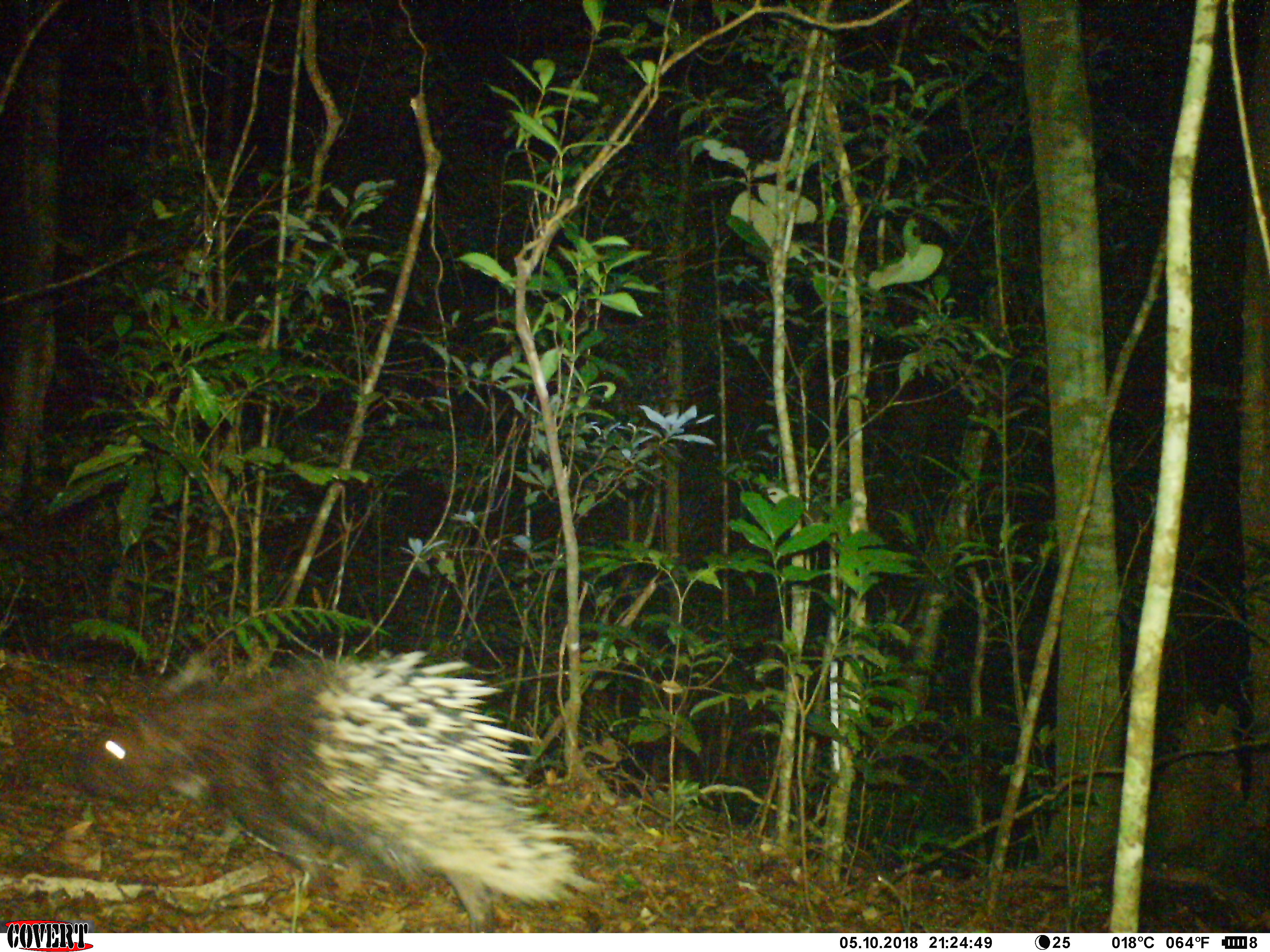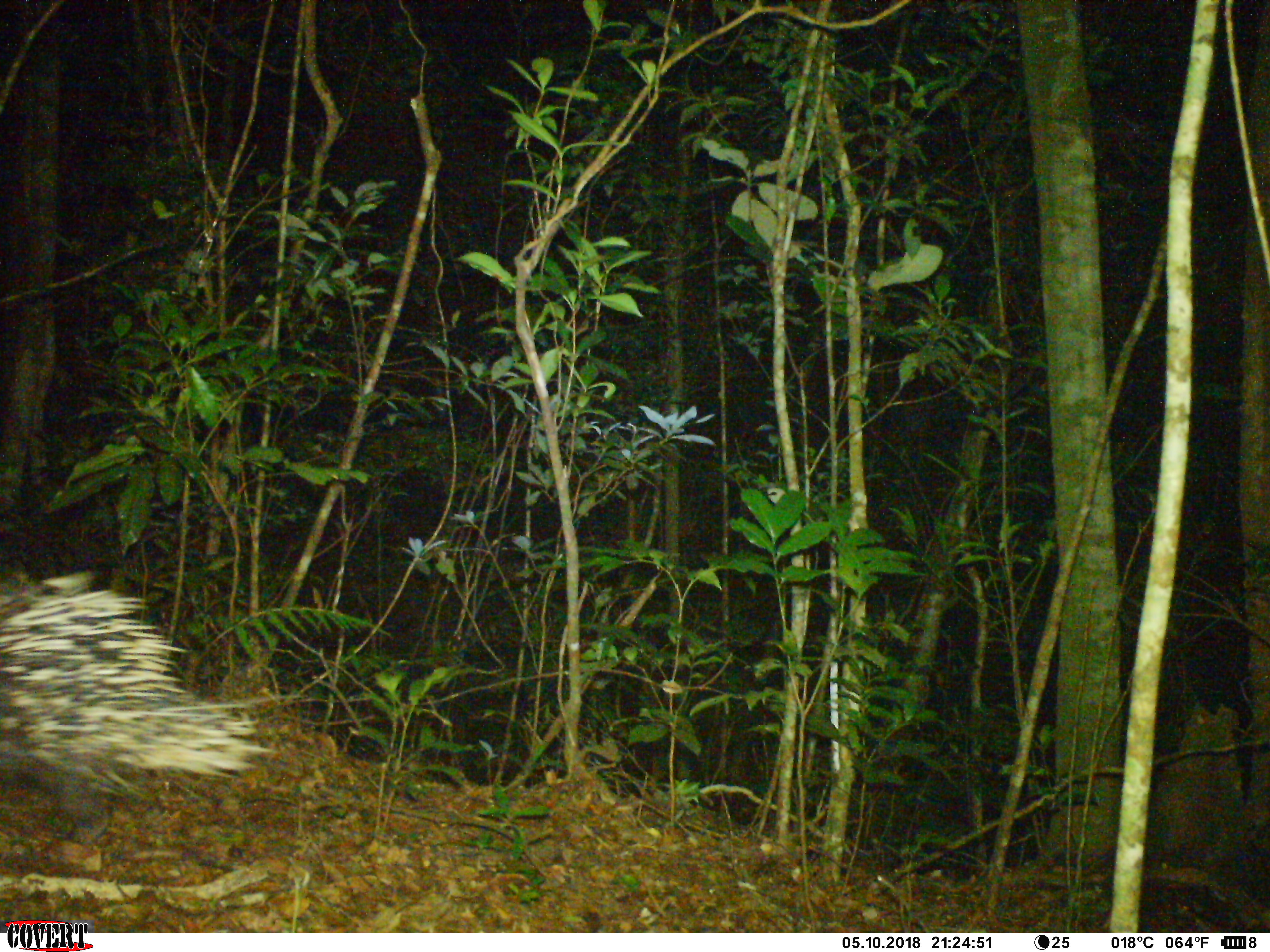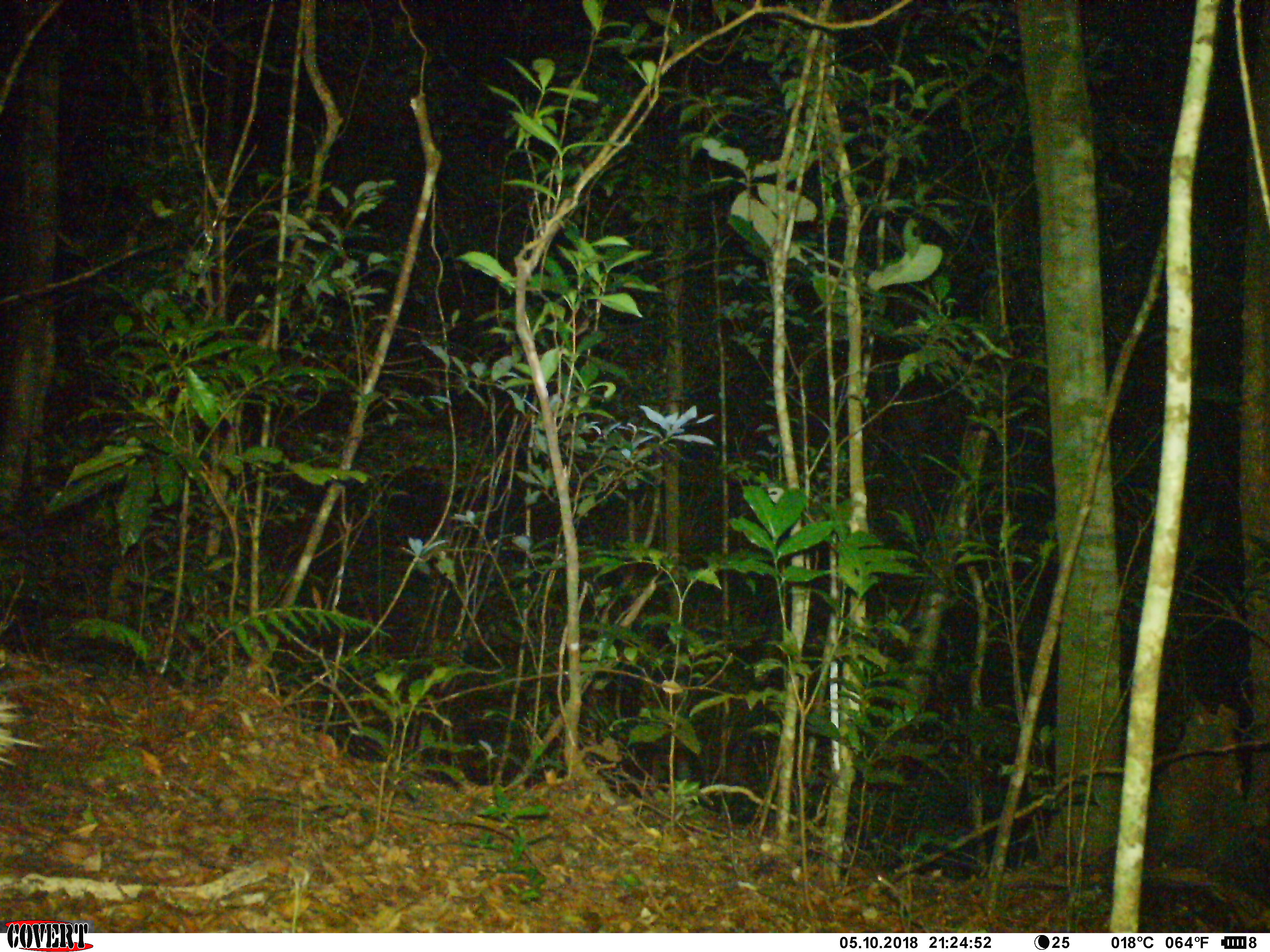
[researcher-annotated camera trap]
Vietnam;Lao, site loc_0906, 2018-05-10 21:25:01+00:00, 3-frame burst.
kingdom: Animalia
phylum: Chordata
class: Mammalia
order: Rodentia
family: Hystricidae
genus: Hystrix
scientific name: Hystrix brachyura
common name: malayan porcupine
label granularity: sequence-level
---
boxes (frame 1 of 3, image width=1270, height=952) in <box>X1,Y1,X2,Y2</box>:
malayan porcupine: <box>58,647,620,931</box>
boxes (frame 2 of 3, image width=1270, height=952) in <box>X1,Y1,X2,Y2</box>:
malayan porcupine: <box>0,572,303,831</box>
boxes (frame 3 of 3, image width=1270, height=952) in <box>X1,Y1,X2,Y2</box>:
malayan porcupine: <box>0,621,49,779</box>